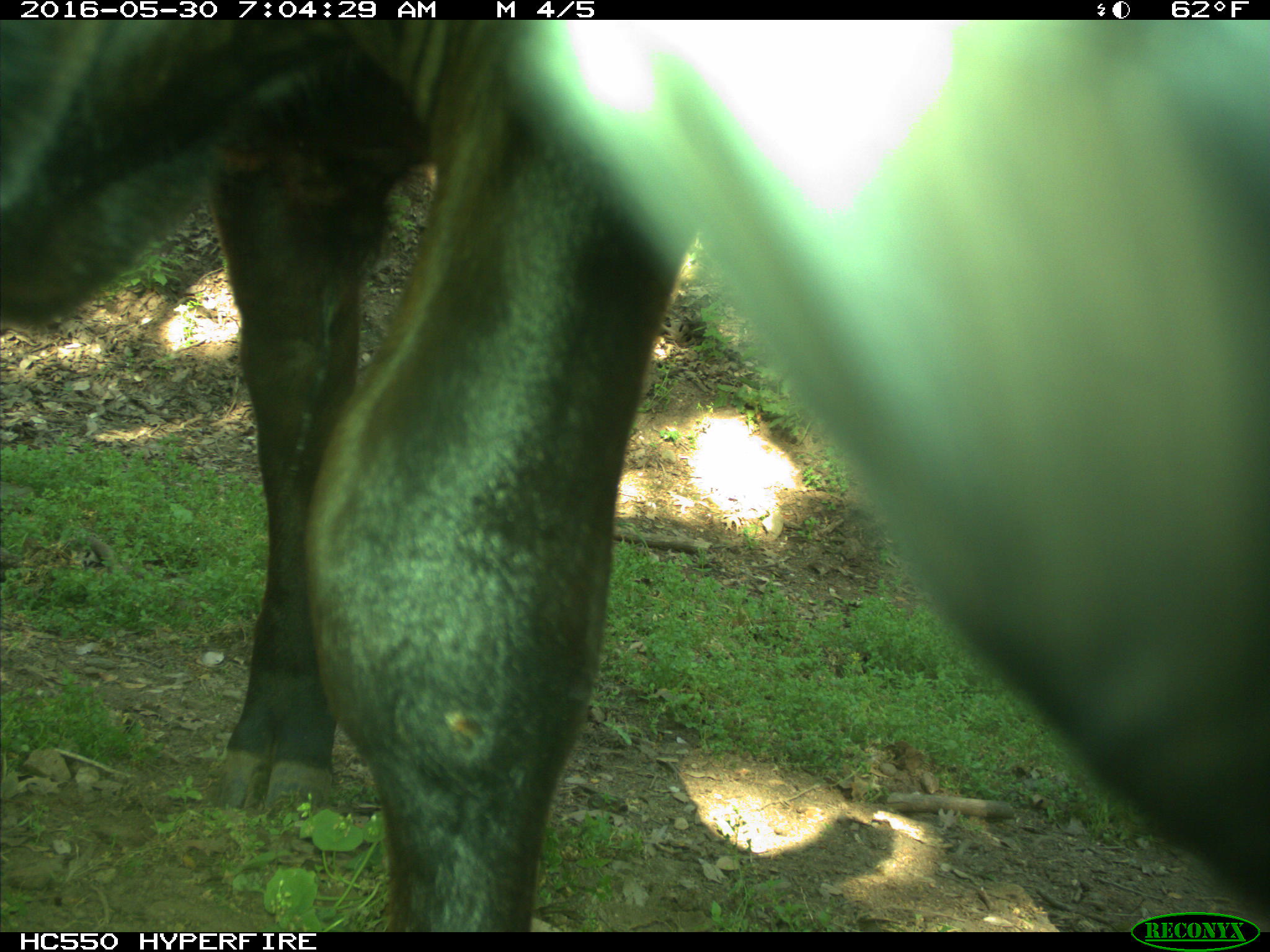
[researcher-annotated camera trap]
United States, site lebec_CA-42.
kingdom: Animalia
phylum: Chordata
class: Mammalia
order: Artiodactyla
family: Bovidae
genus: Bos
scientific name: Bos taurus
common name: domestic cow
Bos taurus (domestic cow).